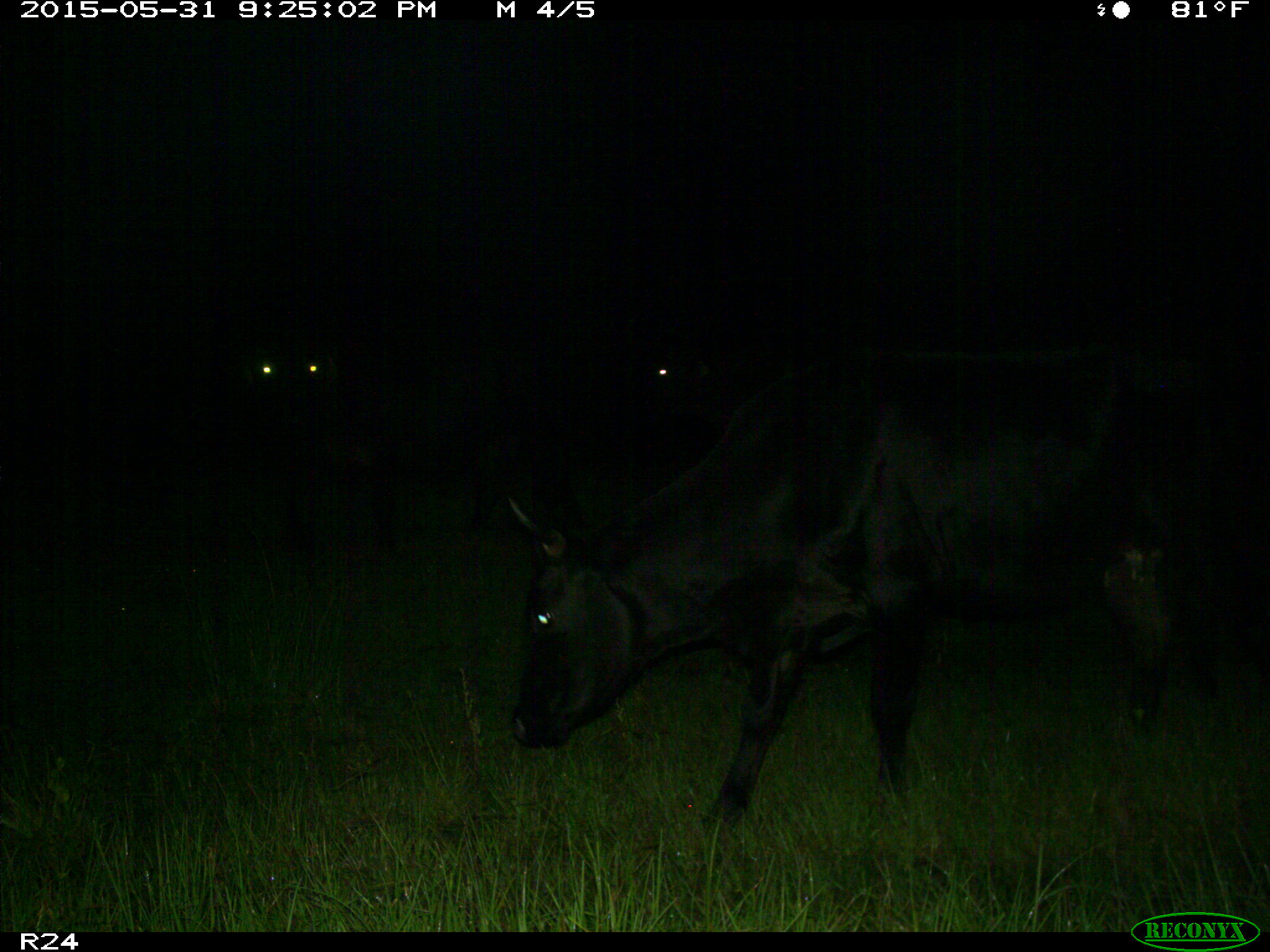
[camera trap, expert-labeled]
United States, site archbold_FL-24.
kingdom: Animalia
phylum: Chordata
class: Mammalia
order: Artiodactyla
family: Bovidae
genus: Bos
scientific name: Bos taurus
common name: domestic cow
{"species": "Bos taurus (domestic cow)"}